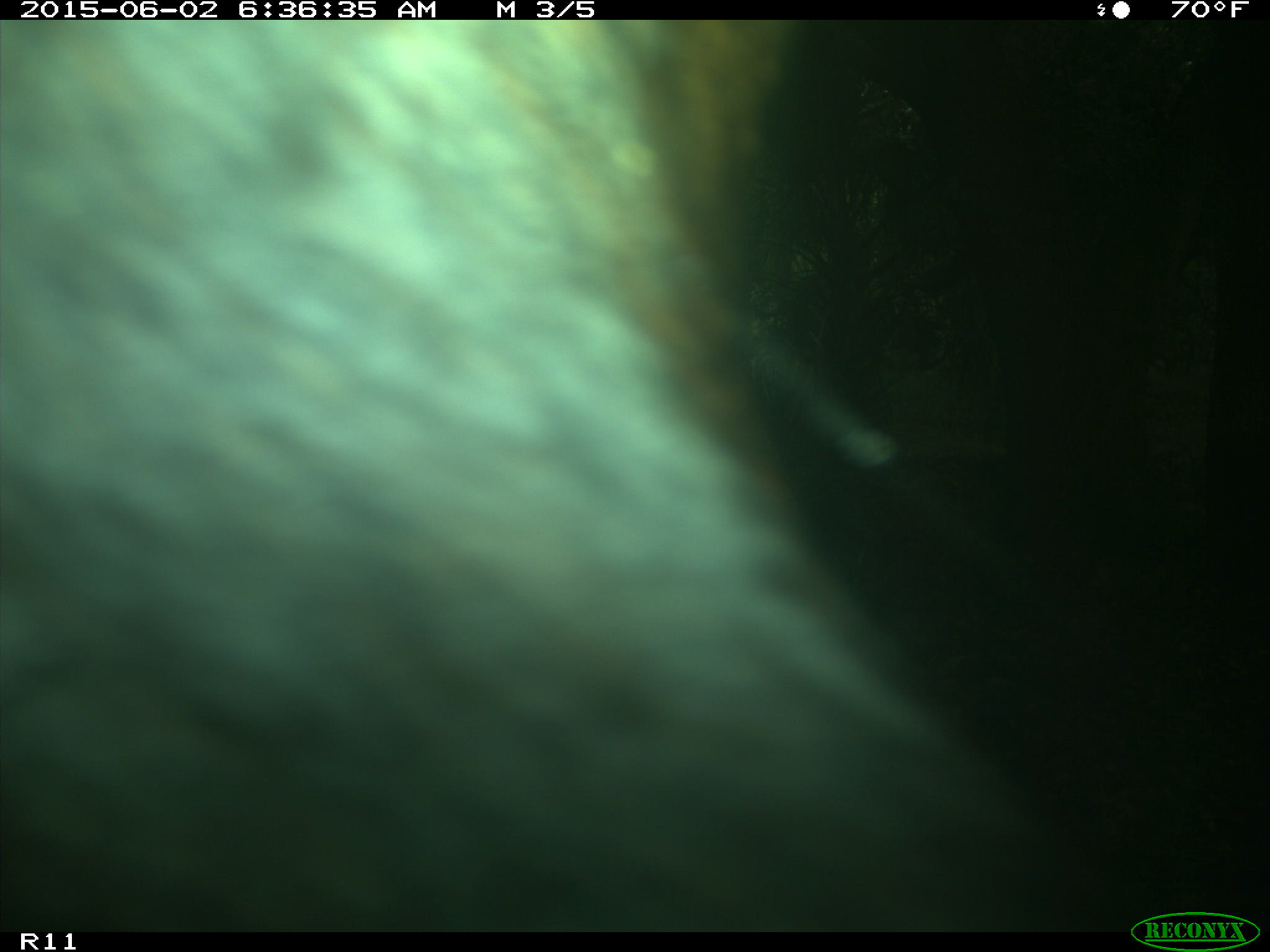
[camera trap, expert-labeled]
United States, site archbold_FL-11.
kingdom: Animalia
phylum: Chordata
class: Mammalia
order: Artiodactyla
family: Bovidae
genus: Bos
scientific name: Bos taurus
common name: domestic cow